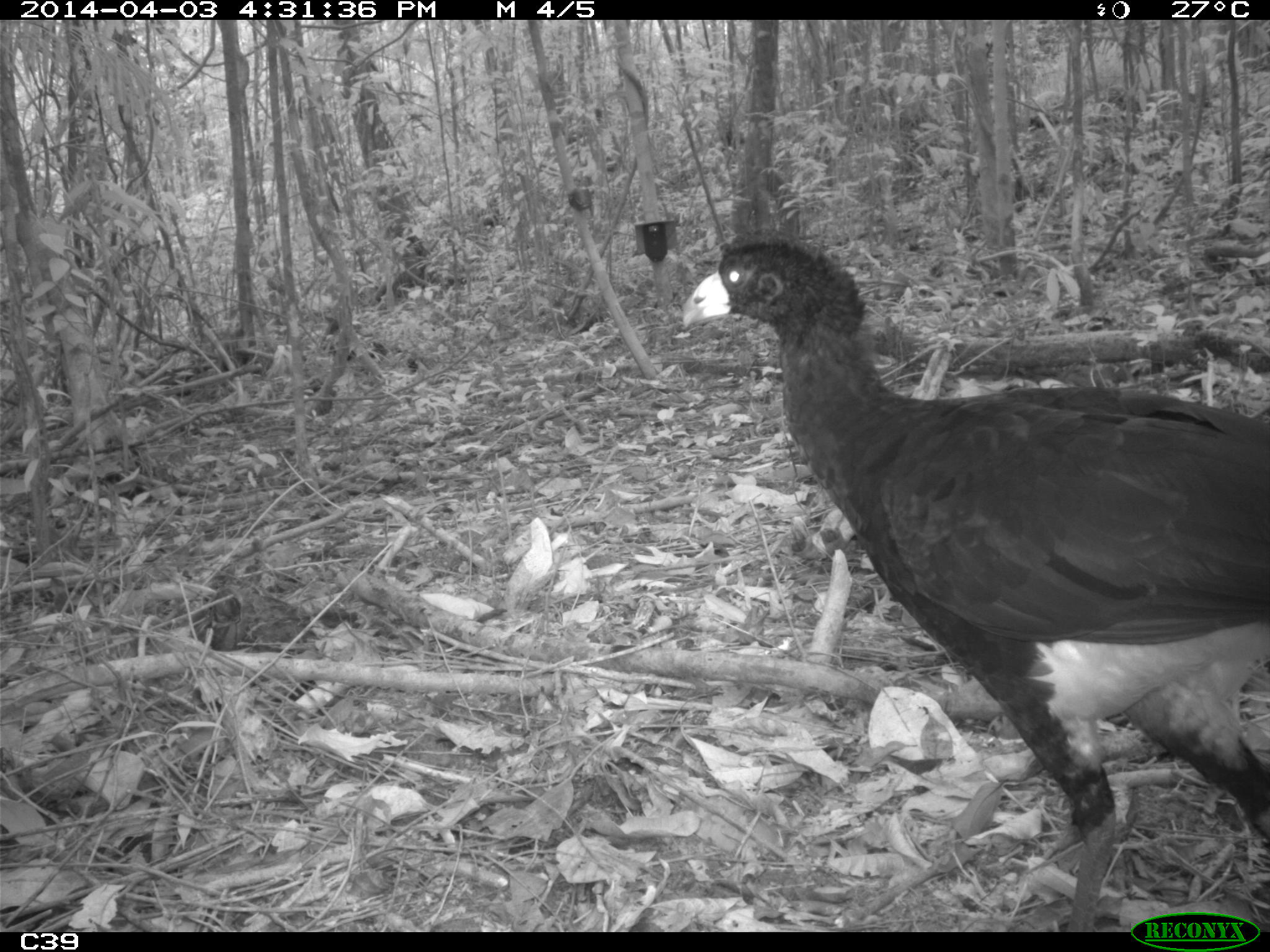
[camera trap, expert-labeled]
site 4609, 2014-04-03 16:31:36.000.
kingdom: Animalia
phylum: Chordata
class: Aves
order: Galliformes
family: Cracidae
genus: Crax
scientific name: Crax alector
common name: black curassow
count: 2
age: adult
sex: female